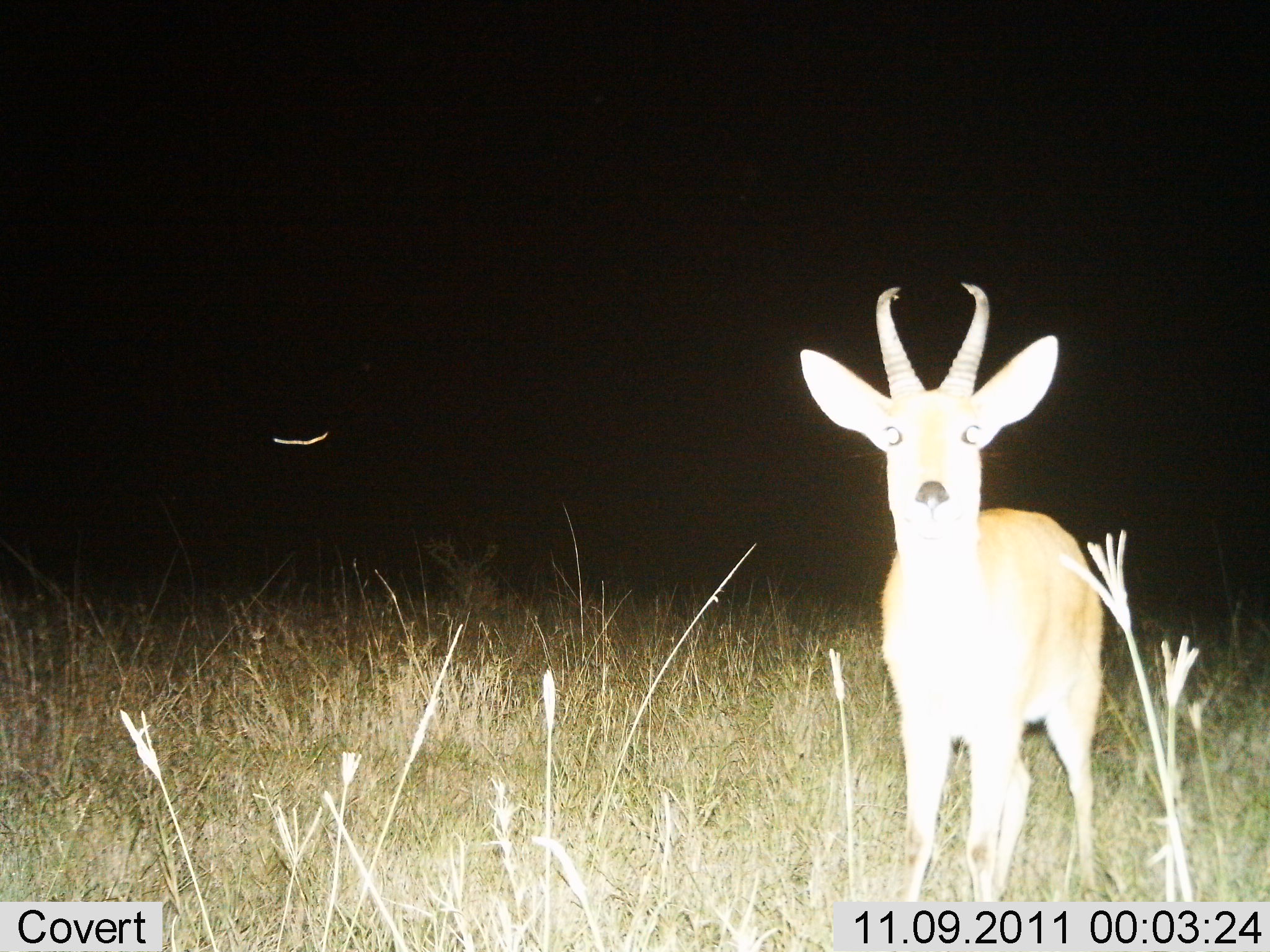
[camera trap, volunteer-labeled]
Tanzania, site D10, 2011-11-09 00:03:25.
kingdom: Animalia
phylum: Chordata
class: Mammalia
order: Artiodactyla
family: Bovidae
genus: Nanger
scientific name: Nanger granti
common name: grant's gazelle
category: gazellegrants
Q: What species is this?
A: Gazellegrants (grant's gazelle) (Nanger granti).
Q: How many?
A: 1.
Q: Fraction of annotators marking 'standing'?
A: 100%.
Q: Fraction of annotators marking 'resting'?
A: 0%.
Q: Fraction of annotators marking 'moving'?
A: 0%.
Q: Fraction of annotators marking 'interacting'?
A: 0%.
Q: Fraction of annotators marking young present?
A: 0%.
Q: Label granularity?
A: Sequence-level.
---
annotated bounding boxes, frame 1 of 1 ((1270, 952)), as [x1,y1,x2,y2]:
animal: [795,278,1109,904]